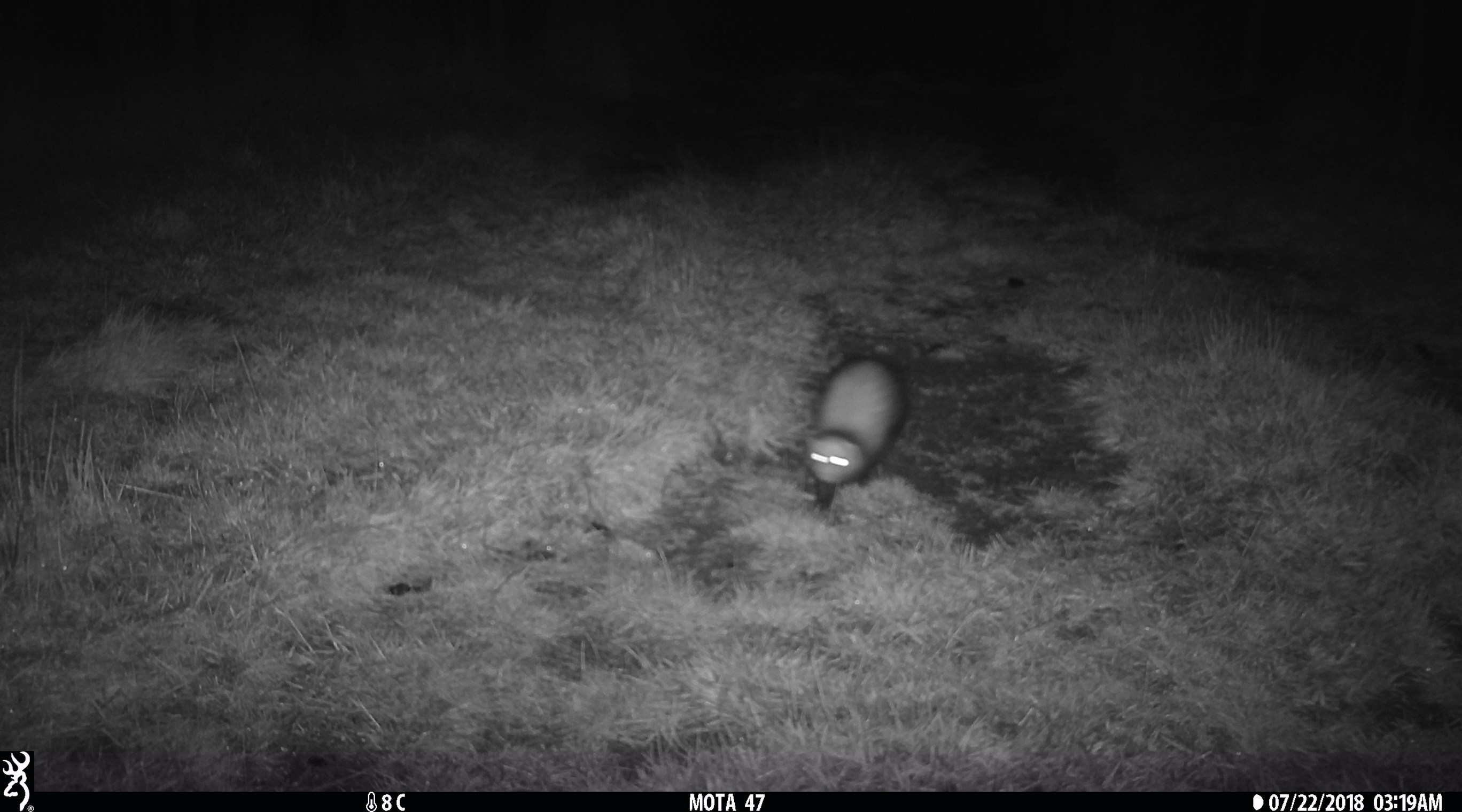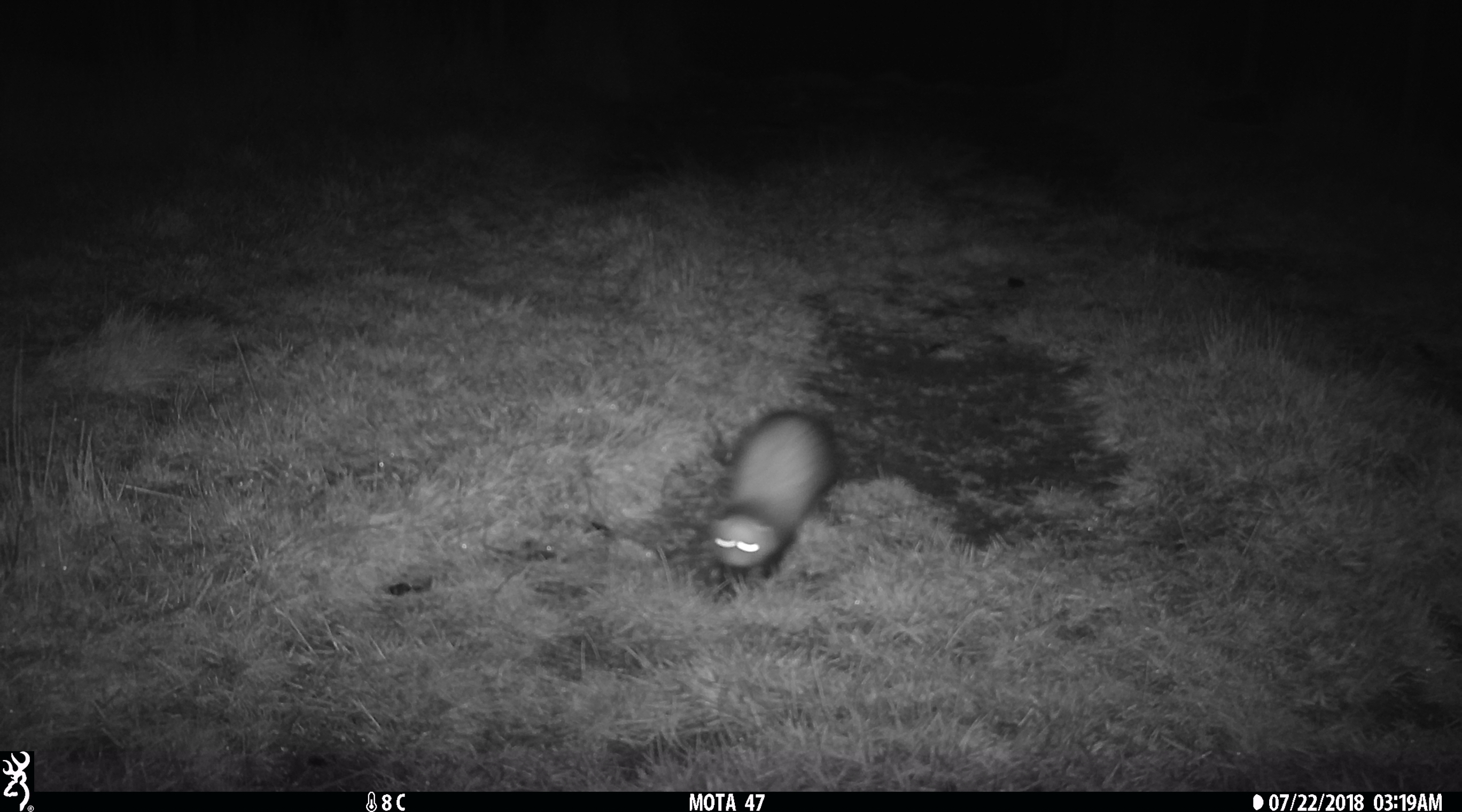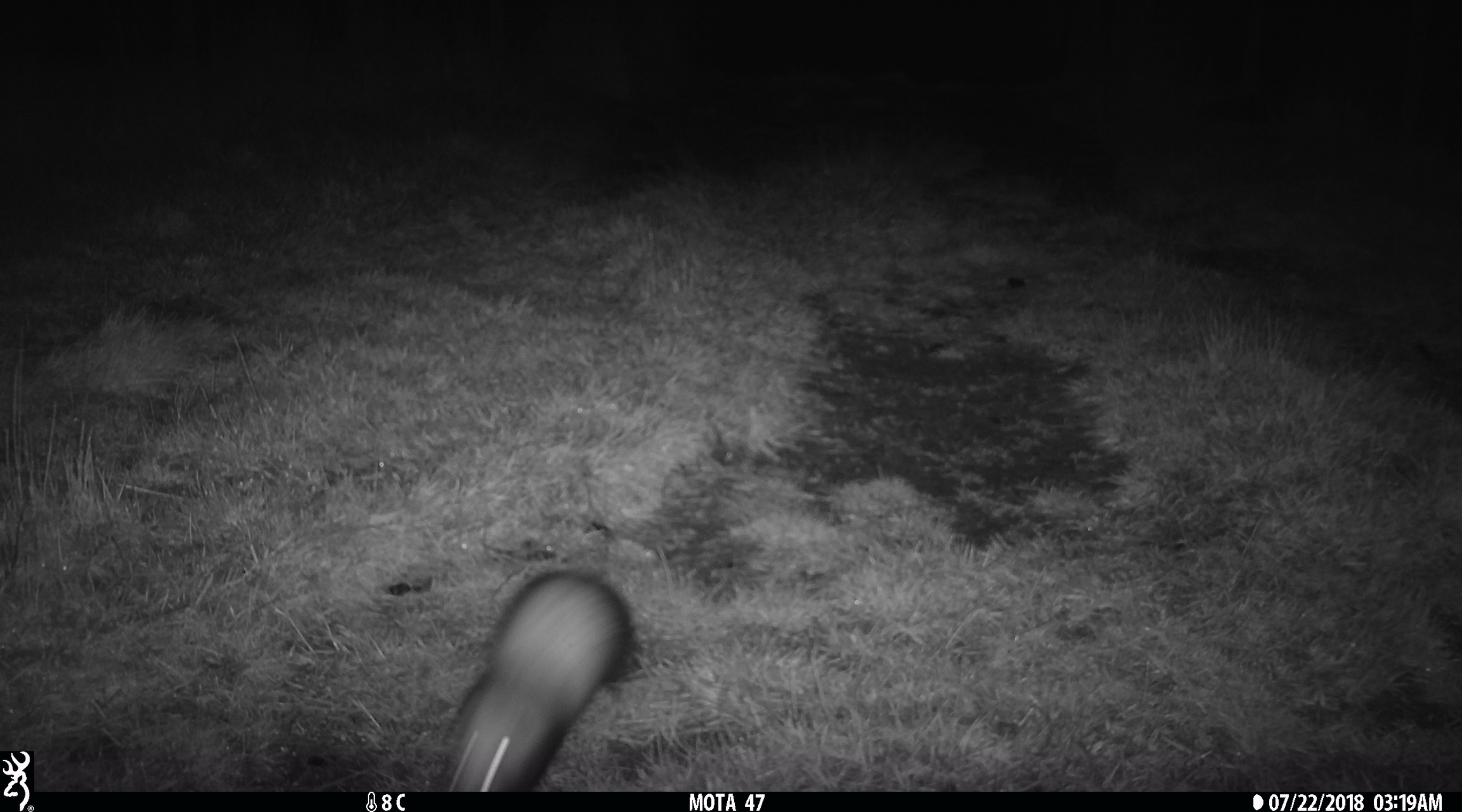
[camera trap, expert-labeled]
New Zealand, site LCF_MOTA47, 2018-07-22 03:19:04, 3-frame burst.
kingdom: Animalia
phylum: Chordata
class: Mammalia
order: Carnivora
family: Mustelidae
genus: Mustela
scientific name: Mustela furo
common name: ferret